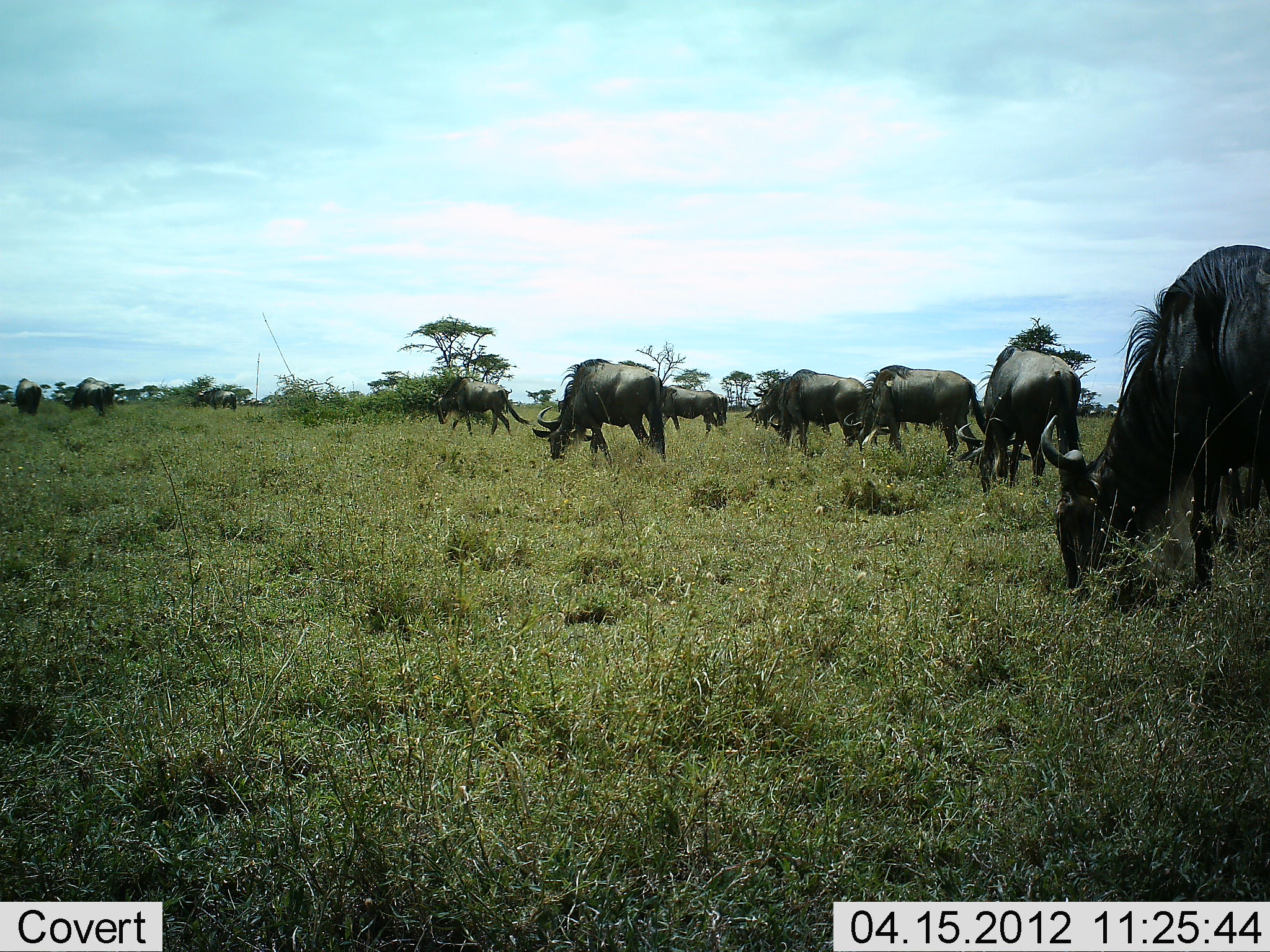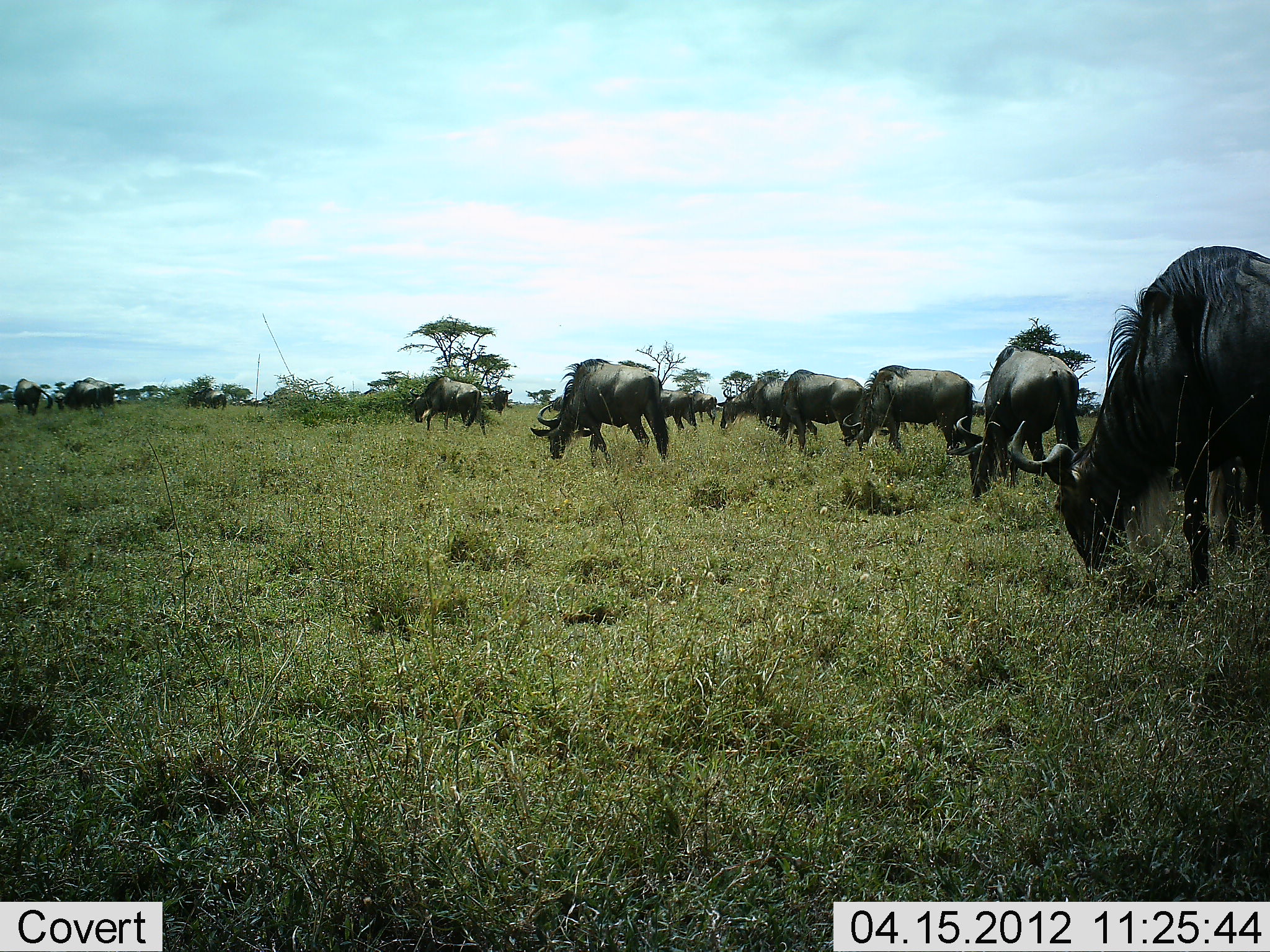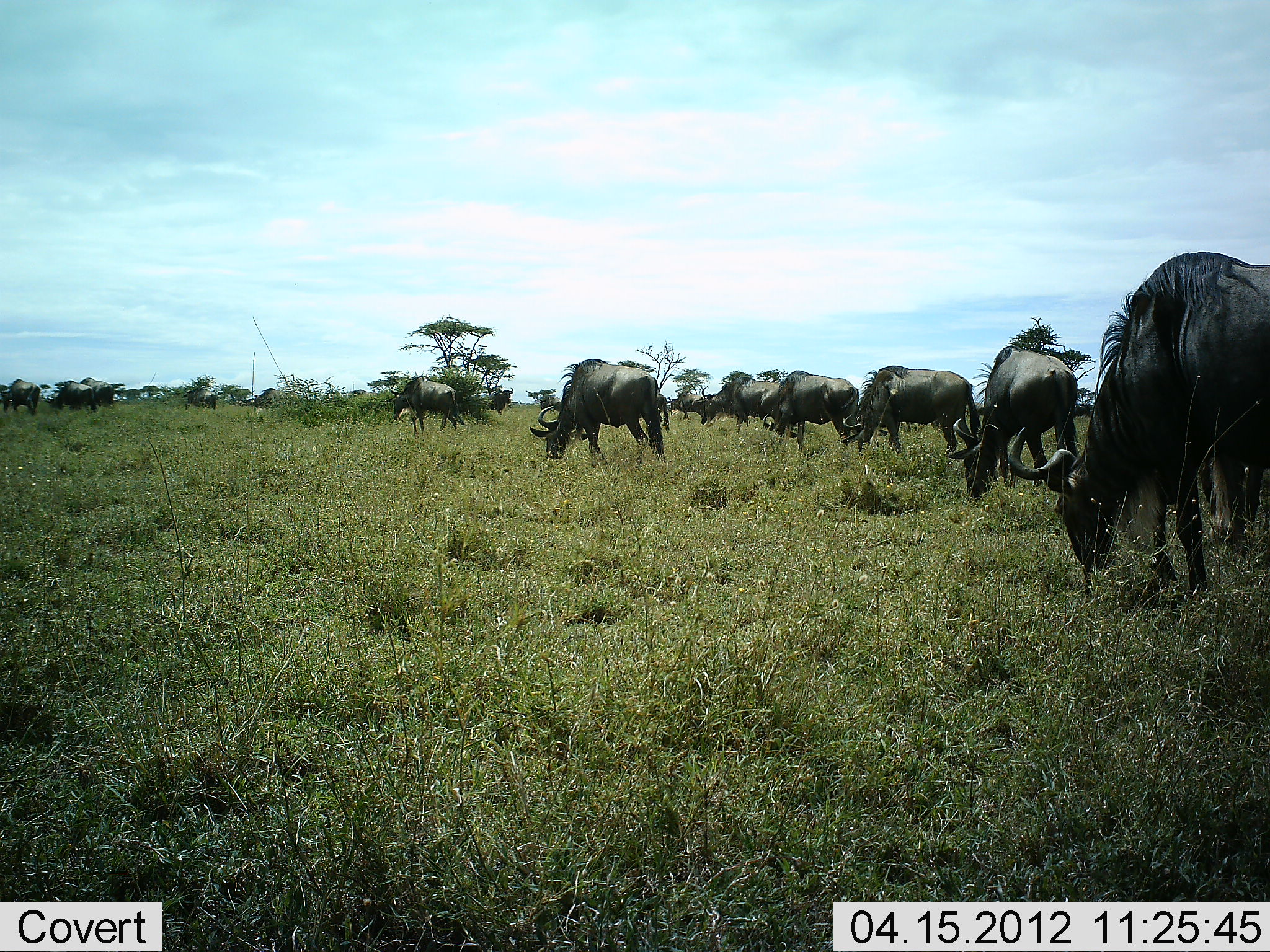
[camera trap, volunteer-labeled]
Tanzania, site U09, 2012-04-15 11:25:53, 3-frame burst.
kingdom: Animalia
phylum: Chordata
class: Mammalia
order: Artiodactyla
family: Bovidae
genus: Connochaetes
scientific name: Connochaetes taurinus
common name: blue wildebeest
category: wildebeest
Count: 11-50.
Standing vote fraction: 23%.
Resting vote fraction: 0%.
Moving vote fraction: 55%.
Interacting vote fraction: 0%.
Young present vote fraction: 0%.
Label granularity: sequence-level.